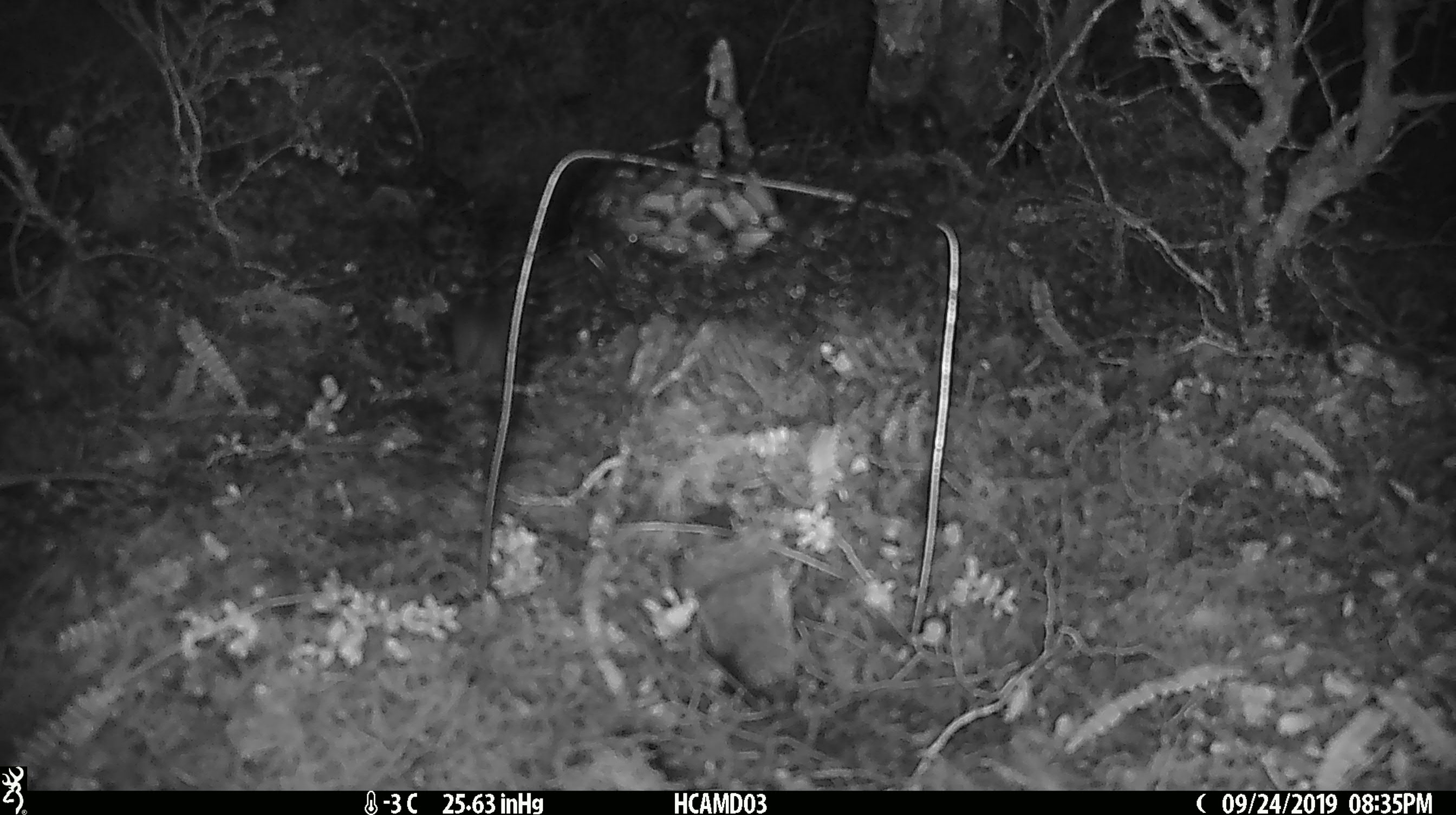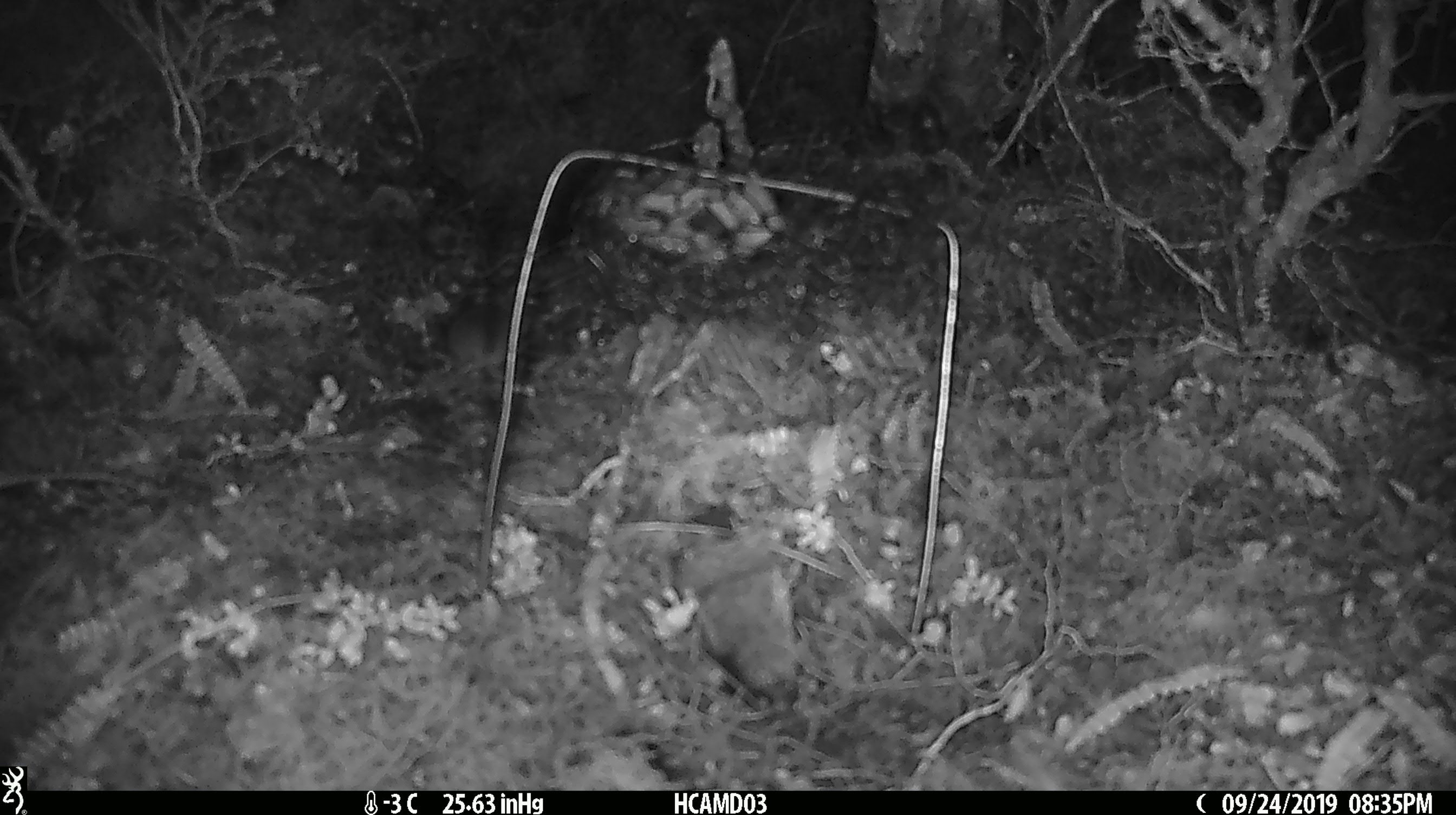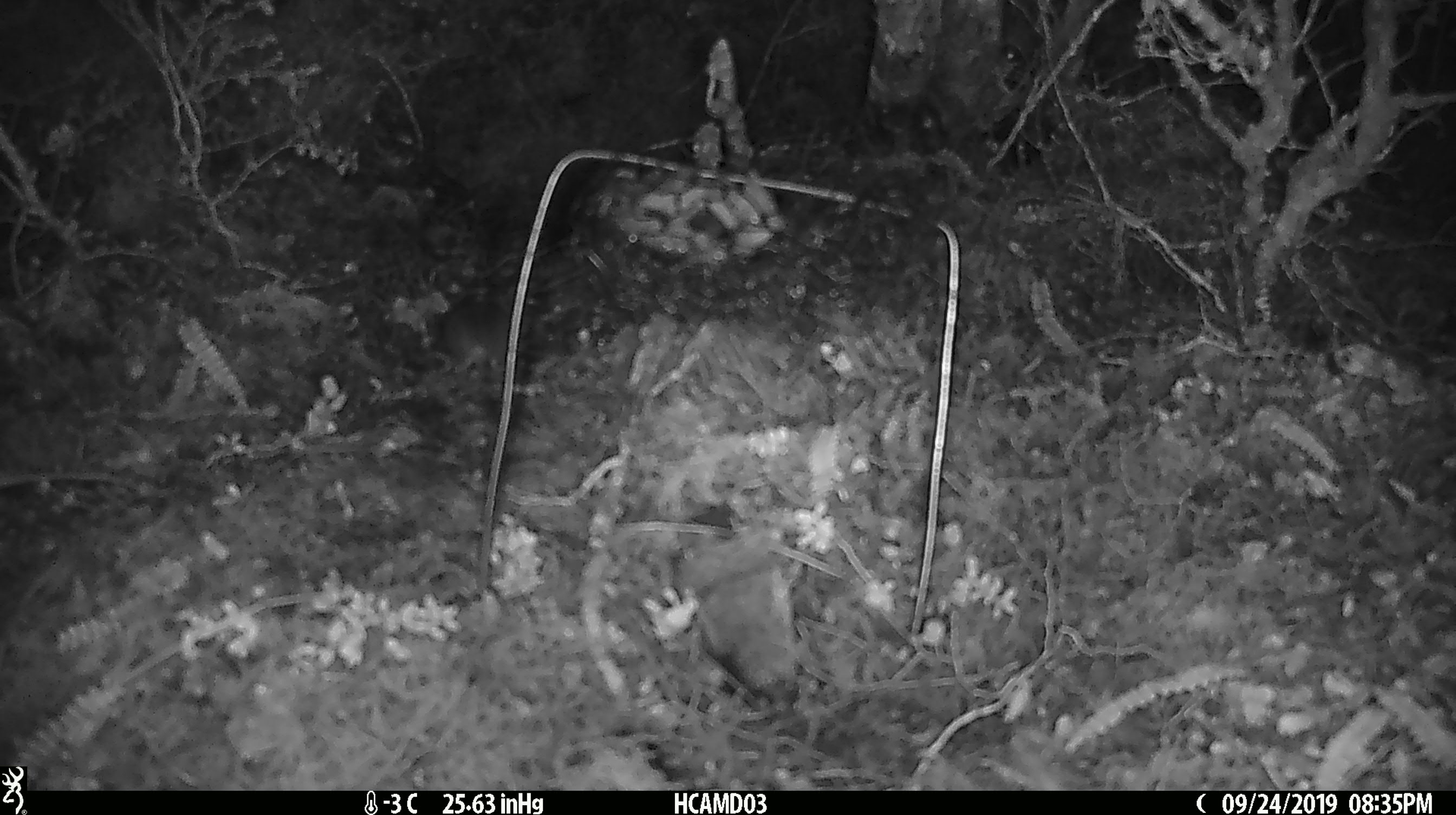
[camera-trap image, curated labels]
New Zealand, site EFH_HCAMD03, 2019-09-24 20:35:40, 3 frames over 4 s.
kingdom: Animalia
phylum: Chordata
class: Mammalia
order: Rodentia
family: Muridae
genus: Mus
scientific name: Mus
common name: mouse